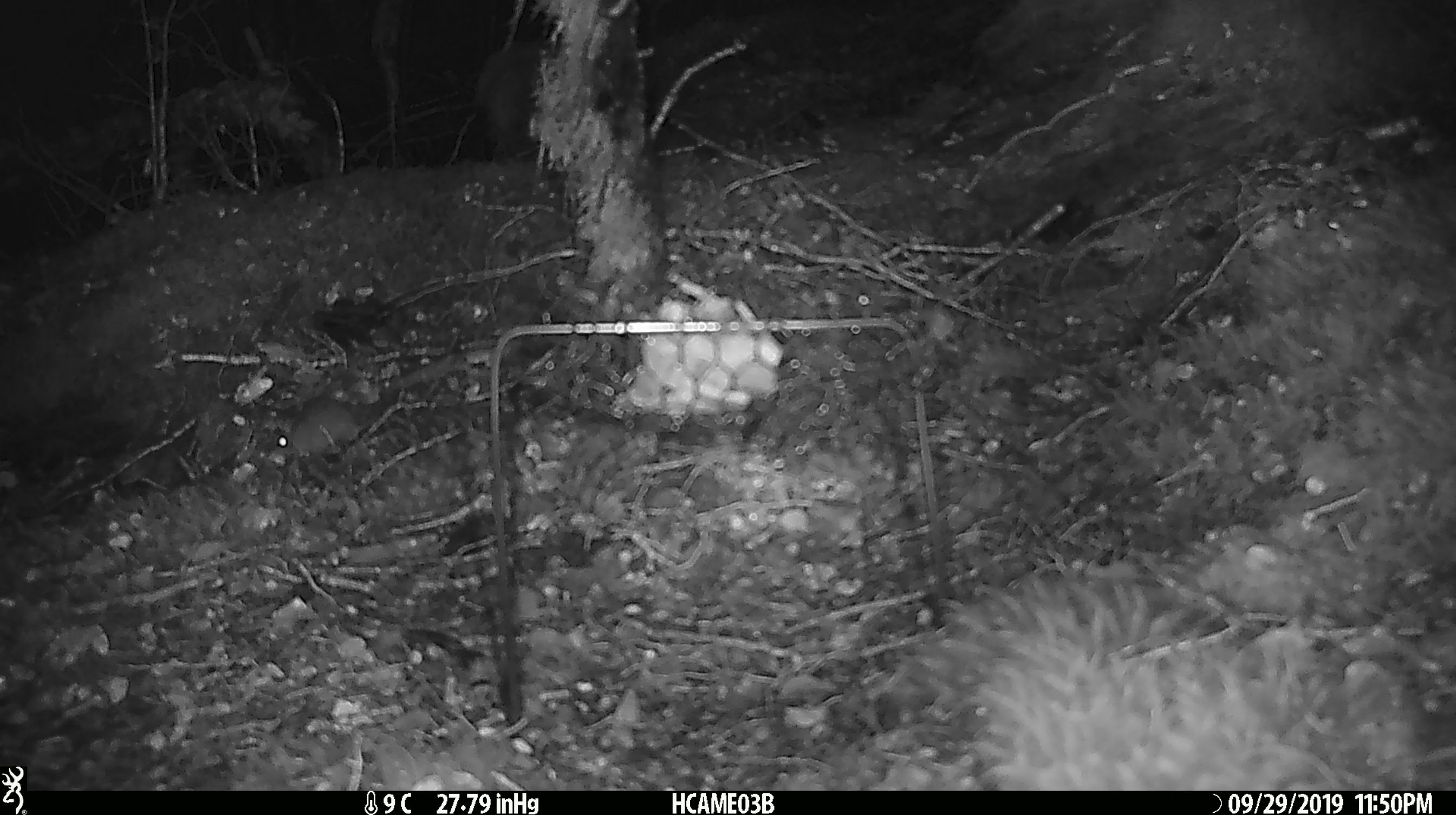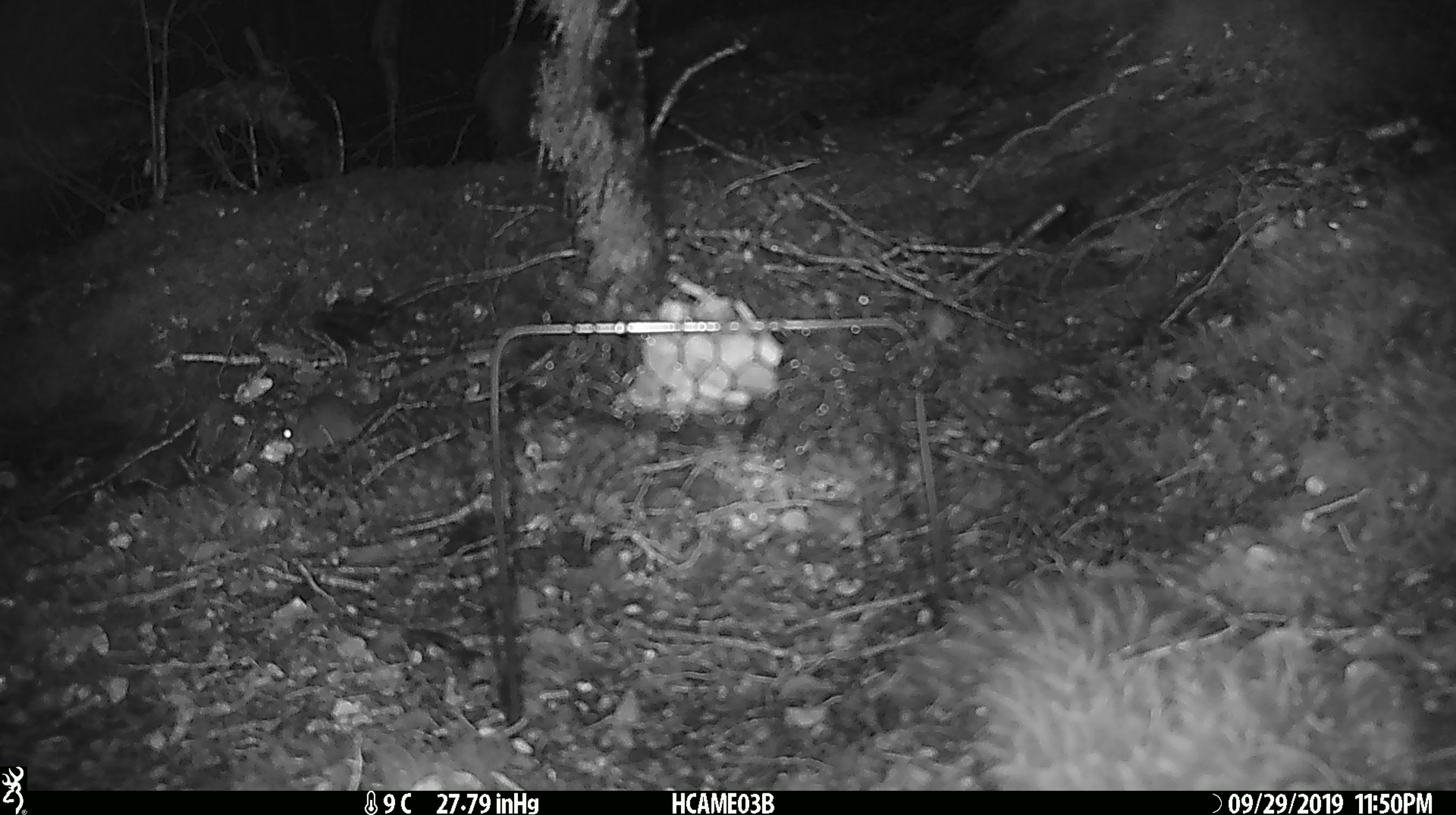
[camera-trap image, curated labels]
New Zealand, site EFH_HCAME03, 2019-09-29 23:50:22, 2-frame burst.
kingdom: Animalia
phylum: Chordata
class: Mammalia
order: Rodentia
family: Muridae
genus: Mus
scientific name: Mus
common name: mouse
Mouse (Mus).